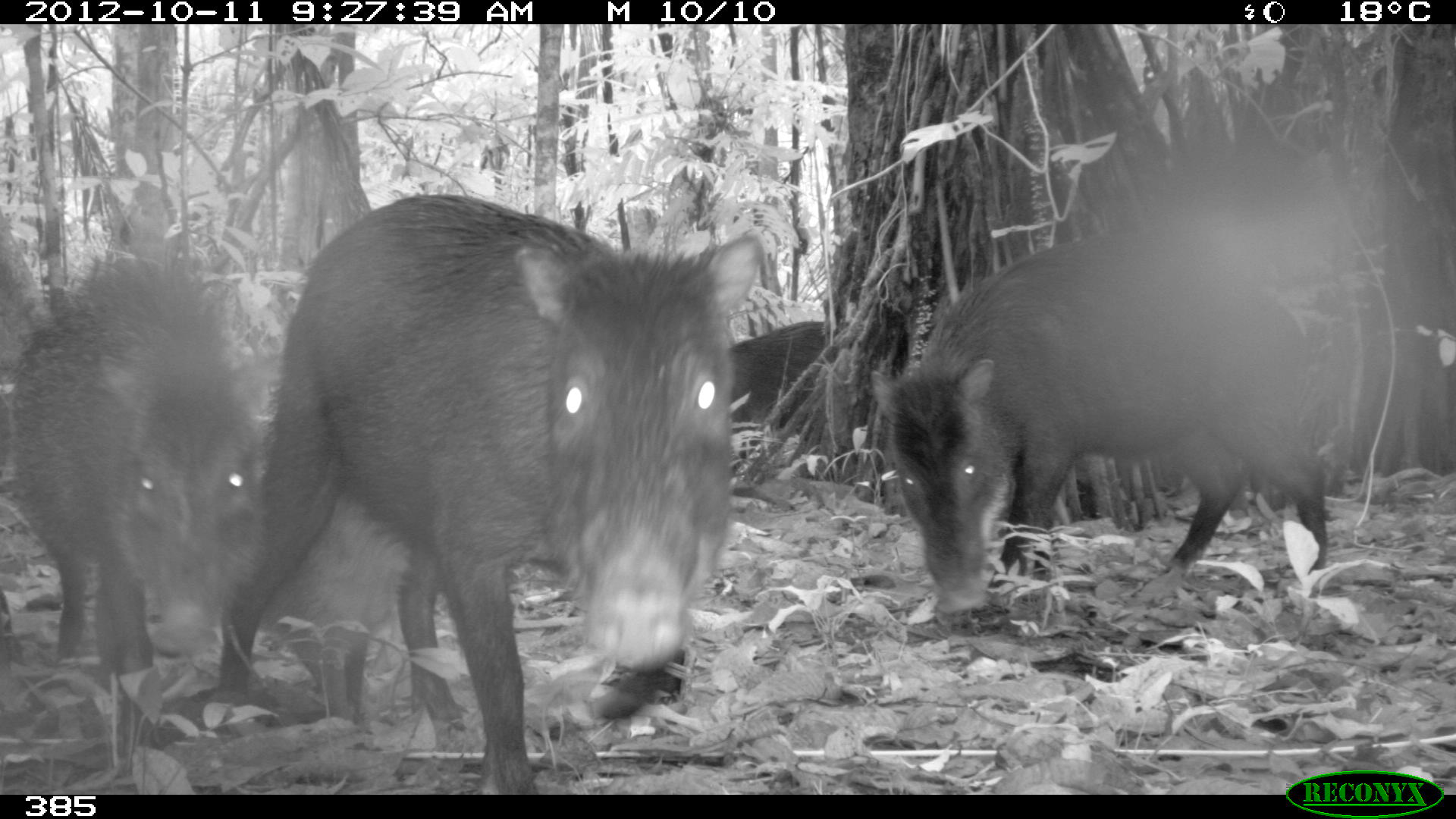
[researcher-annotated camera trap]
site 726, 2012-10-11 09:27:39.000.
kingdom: Animalia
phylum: Chordata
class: Mammalia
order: Artiodactyla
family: Tayassuidae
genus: Tayassu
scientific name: Tayassu pecari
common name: white-lipped peccary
Tayassu pecari (white-lipped peccary).